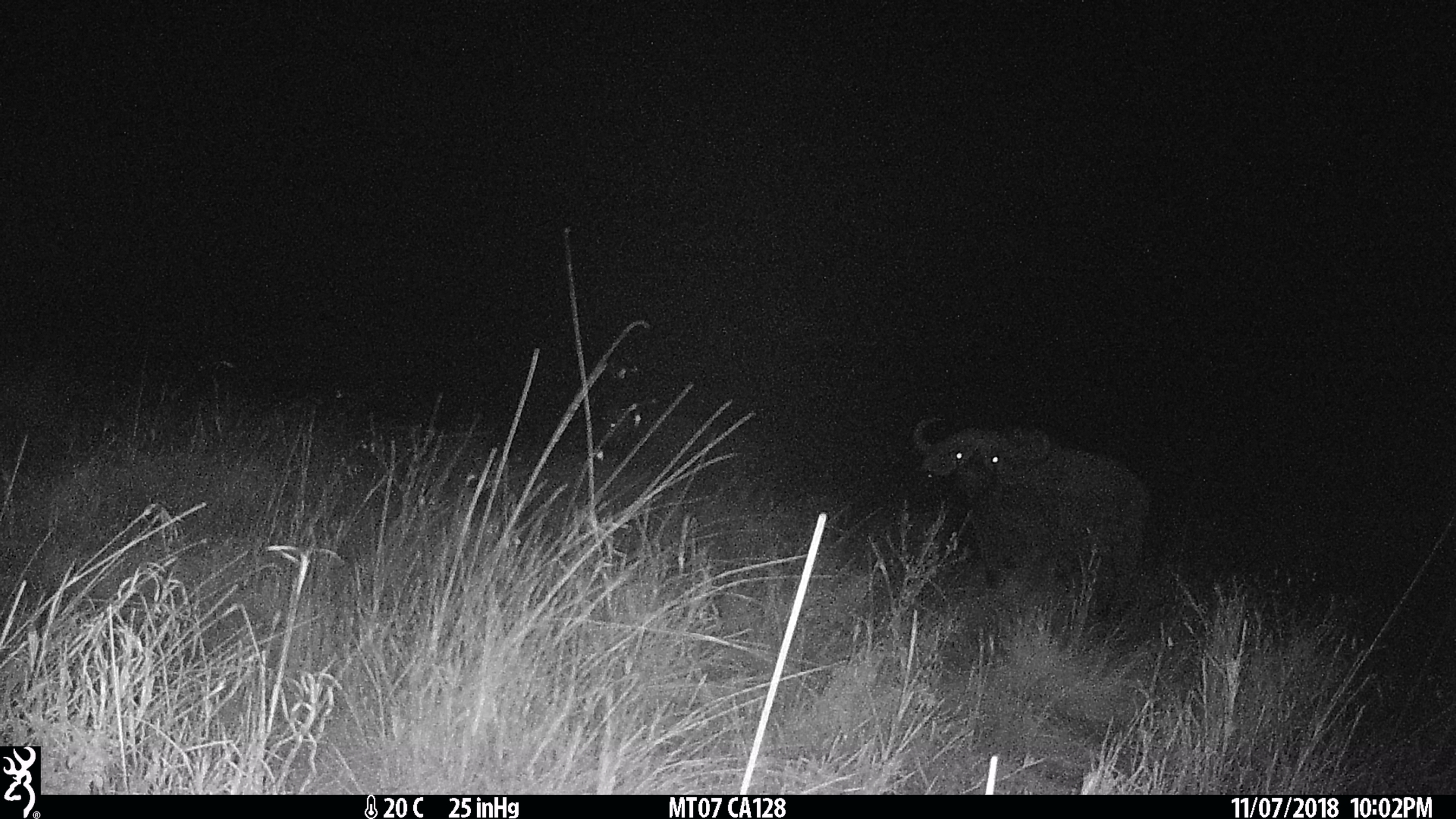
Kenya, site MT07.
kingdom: Animalia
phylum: Chordata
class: Mammalia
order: Artiodactyla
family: Bovidae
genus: Syncerus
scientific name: Syncerus caffer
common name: buffalo